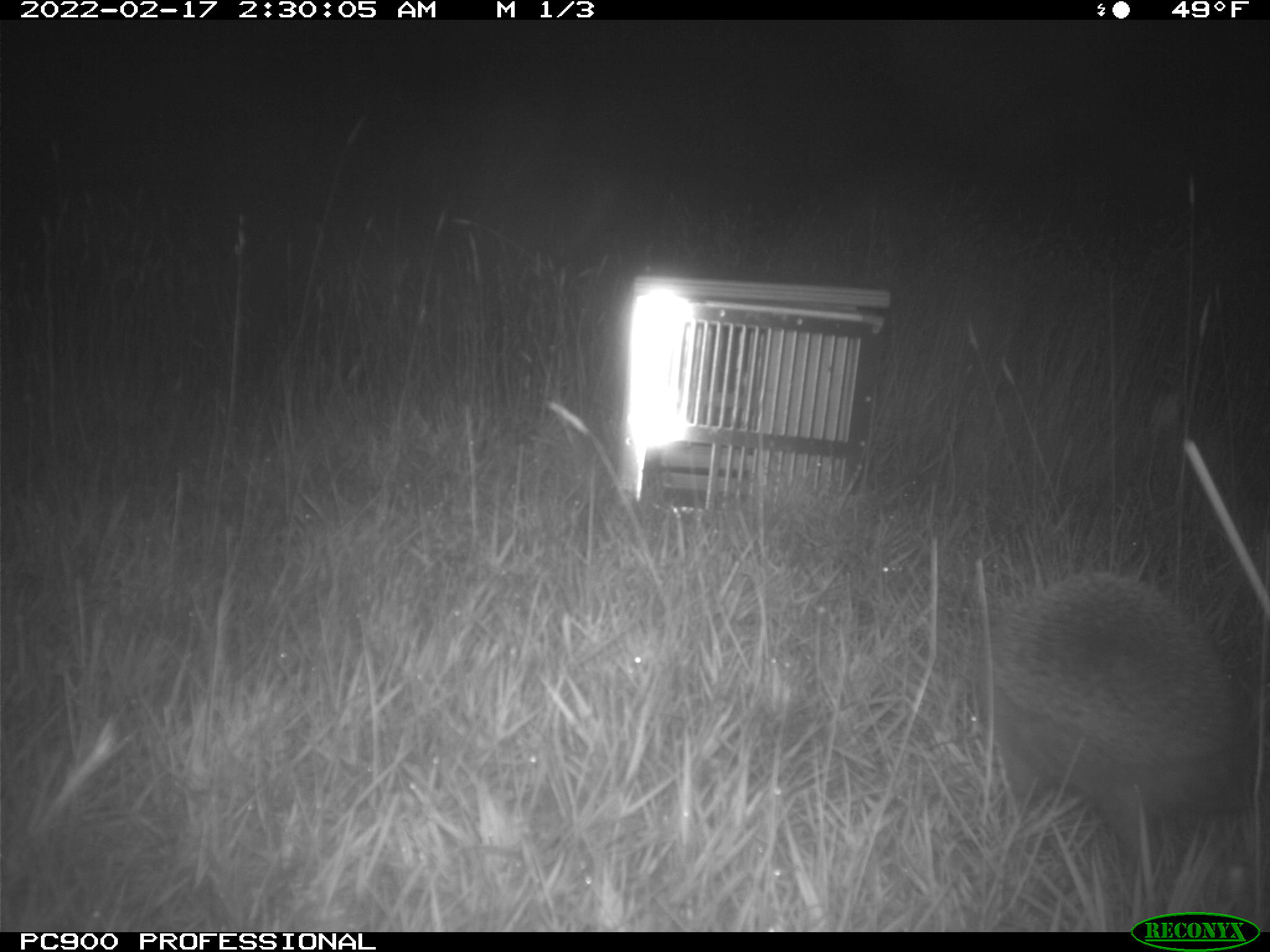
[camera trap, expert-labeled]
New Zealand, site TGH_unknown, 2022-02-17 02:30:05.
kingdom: Animalia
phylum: Chordata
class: Mammalia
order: Eulipotyphla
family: Erinaceidae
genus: Erinaceus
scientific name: Erinaceus europaeus europaeus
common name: european hedgehog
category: hedgehog